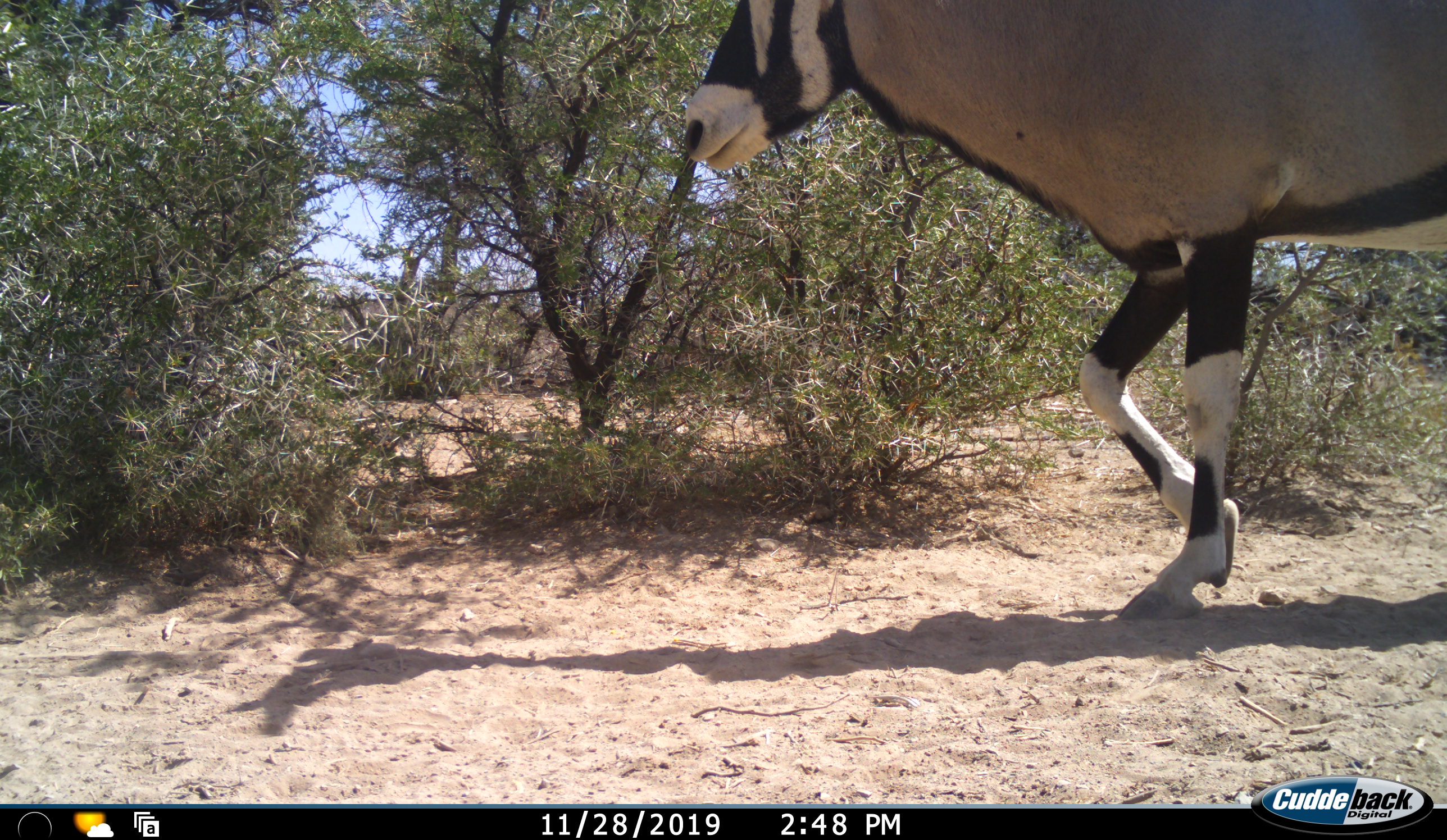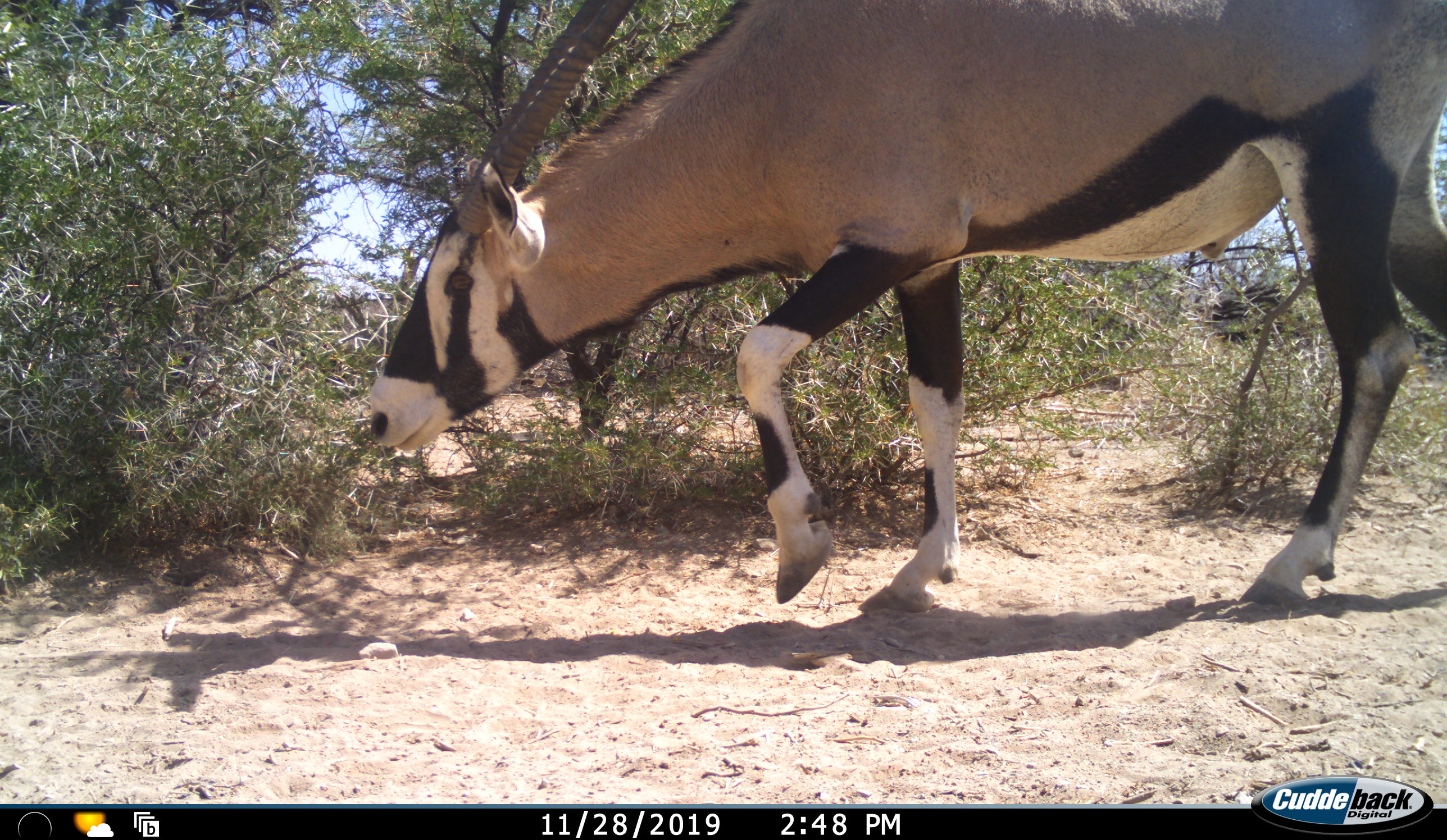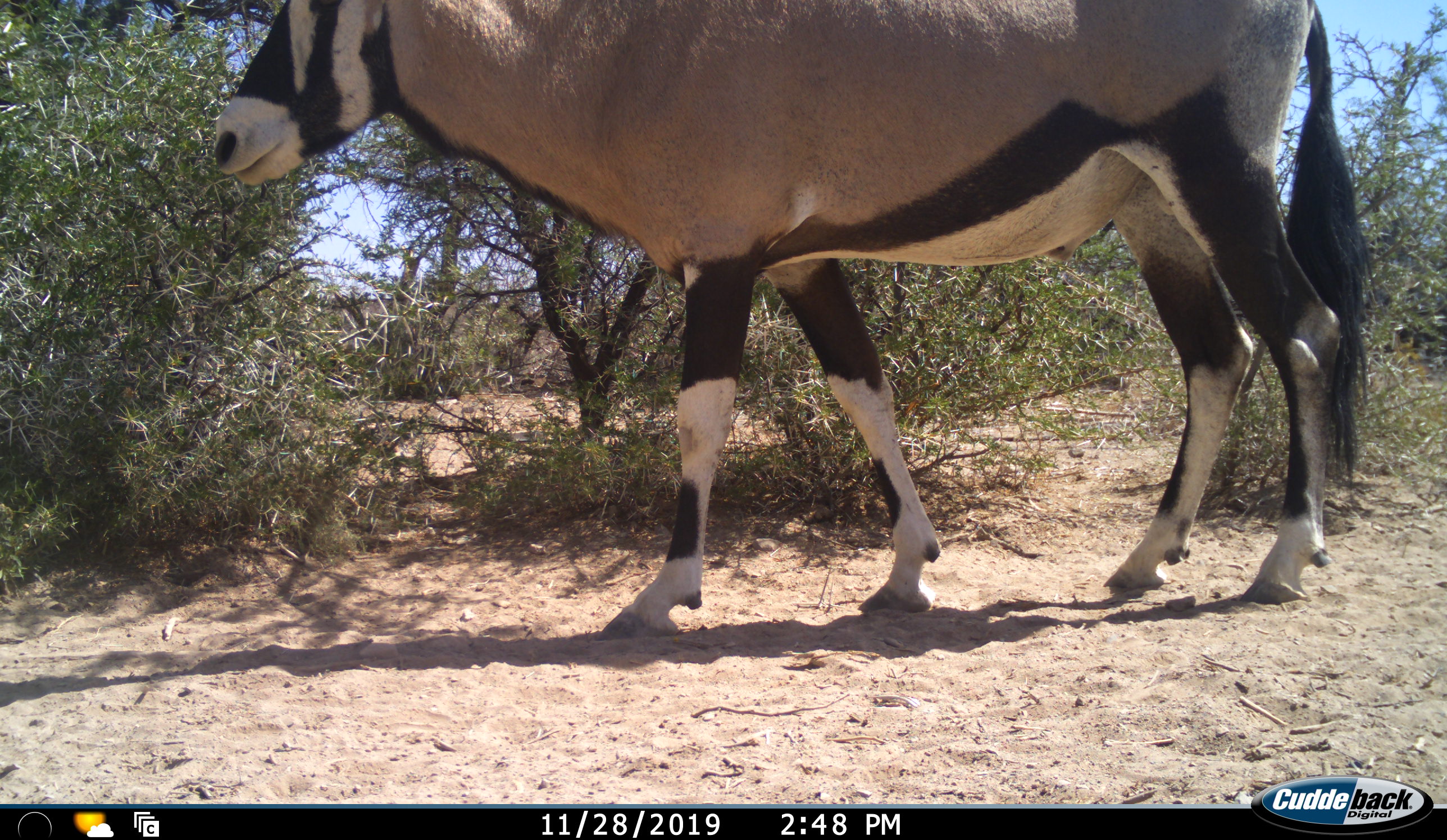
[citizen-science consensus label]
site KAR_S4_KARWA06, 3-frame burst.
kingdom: Animalia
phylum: Chordata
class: Mammalia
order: Artiodactyla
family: Bovidae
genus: Oryx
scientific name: Oryx gazella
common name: gemsbok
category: oryx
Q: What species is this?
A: Oryx (gemsbok) (Oryx gazella).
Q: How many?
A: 1.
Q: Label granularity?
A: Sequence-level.